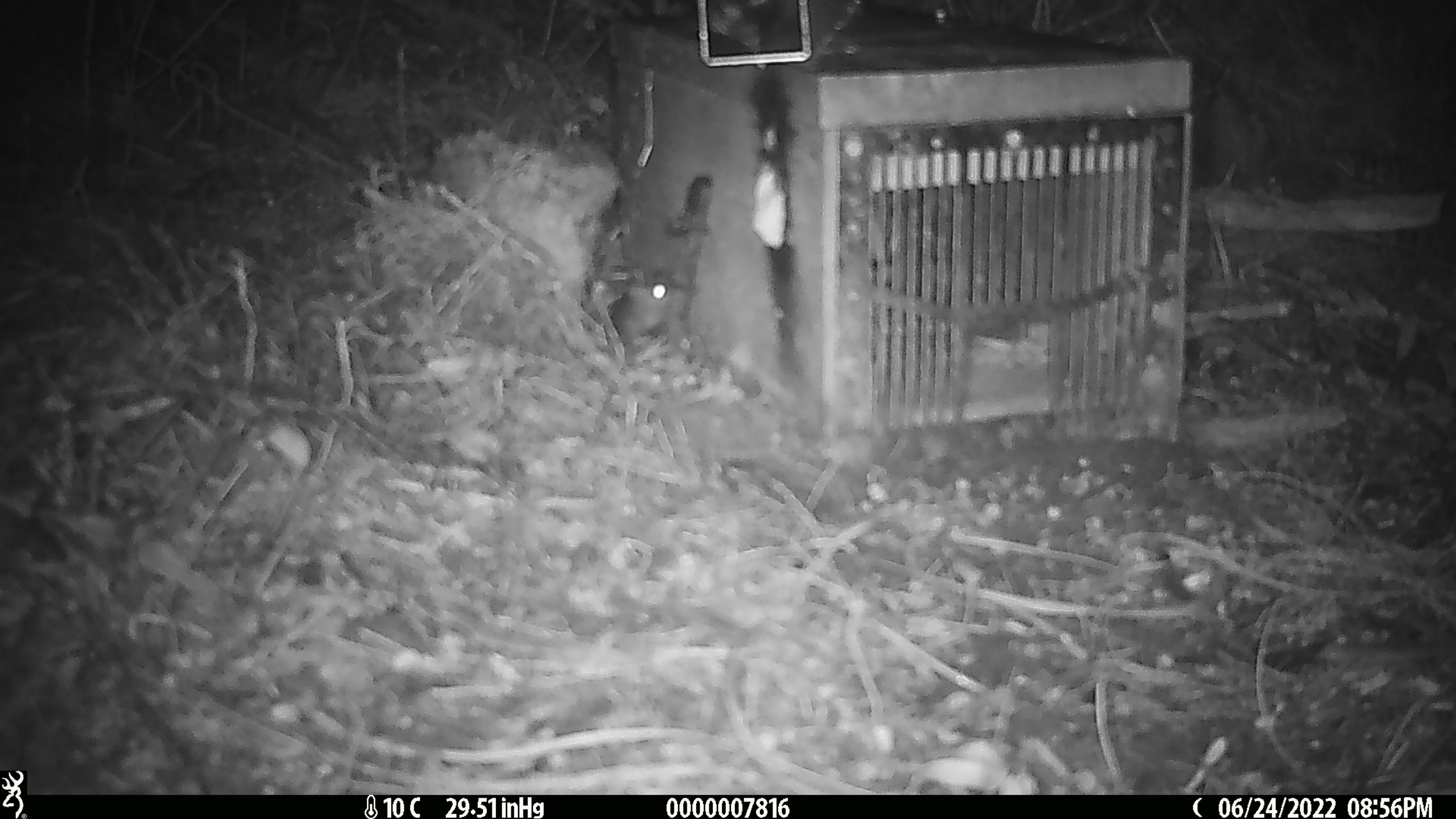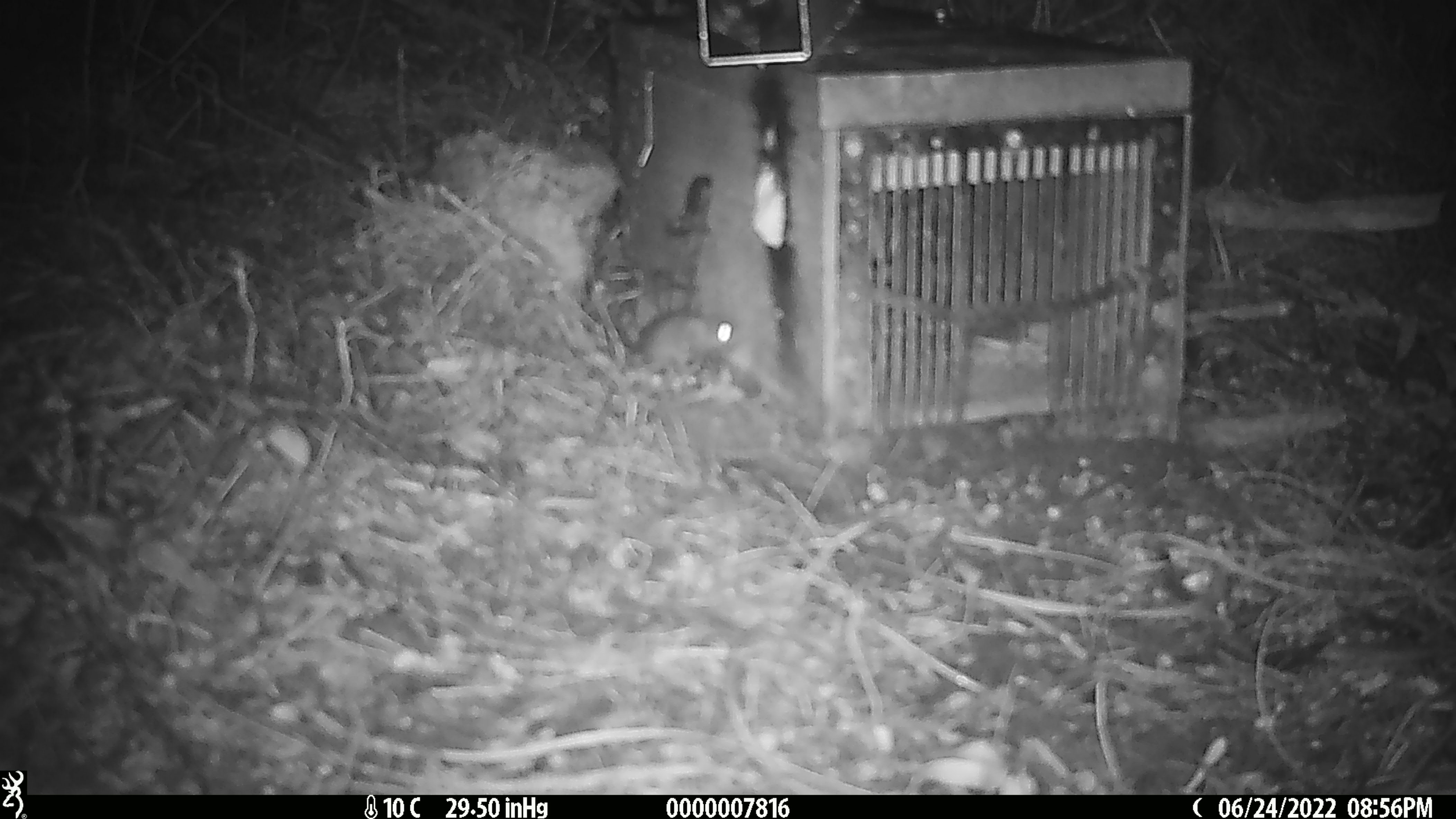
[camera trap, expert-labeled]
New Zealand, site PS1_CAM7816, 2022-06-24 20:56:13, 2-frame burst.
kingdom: Animalia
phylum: Chordata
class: Mammalia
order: Rodentia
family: Muridae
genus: Mus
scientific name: Mus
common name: mouse